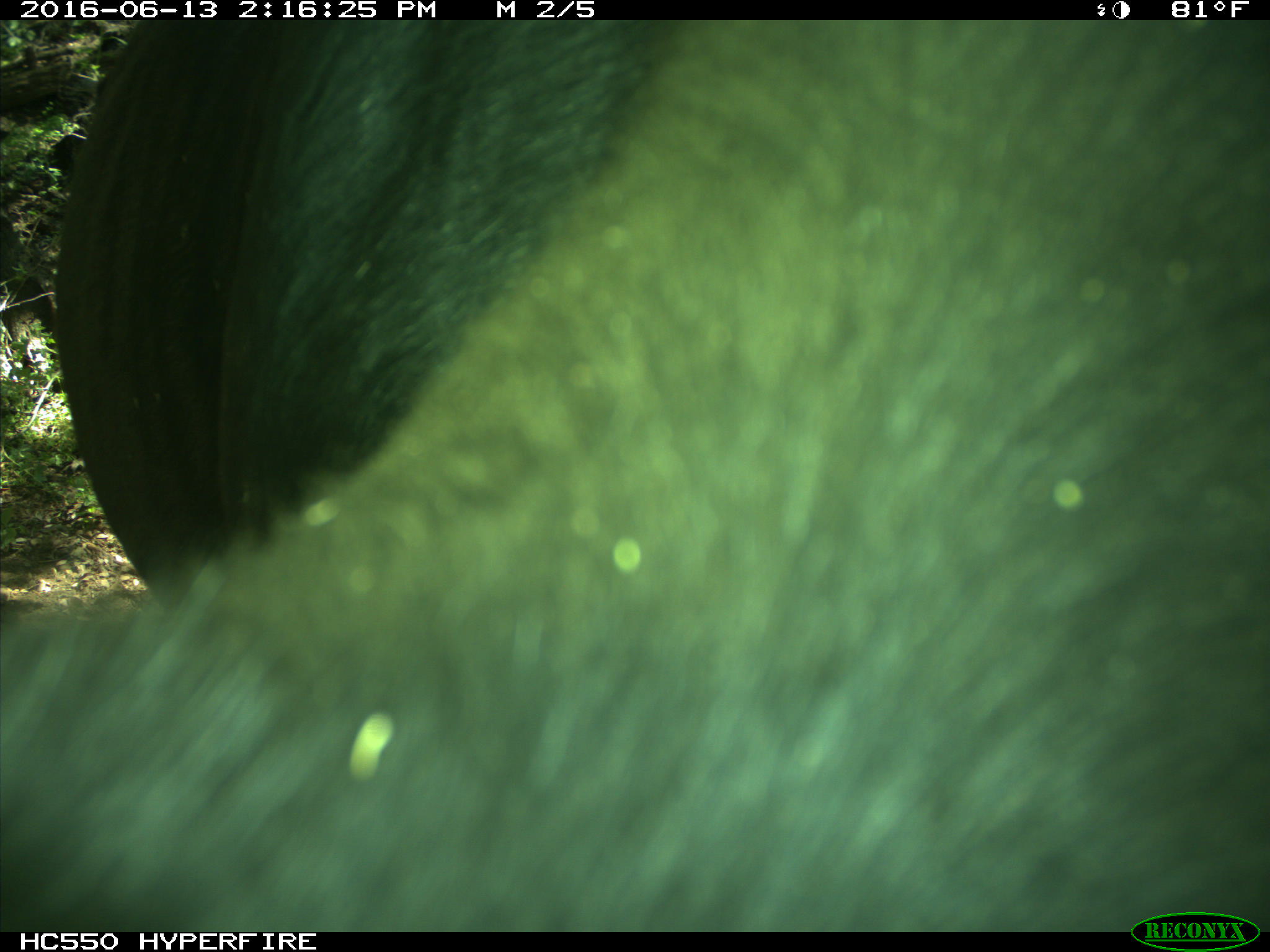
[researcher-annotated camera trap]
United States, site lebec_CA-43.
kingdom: Animalia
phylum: Chordata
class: Mammalia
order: Artiodactyla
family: Bovidae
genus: Bos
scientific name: Bos taurus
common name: domestic cow